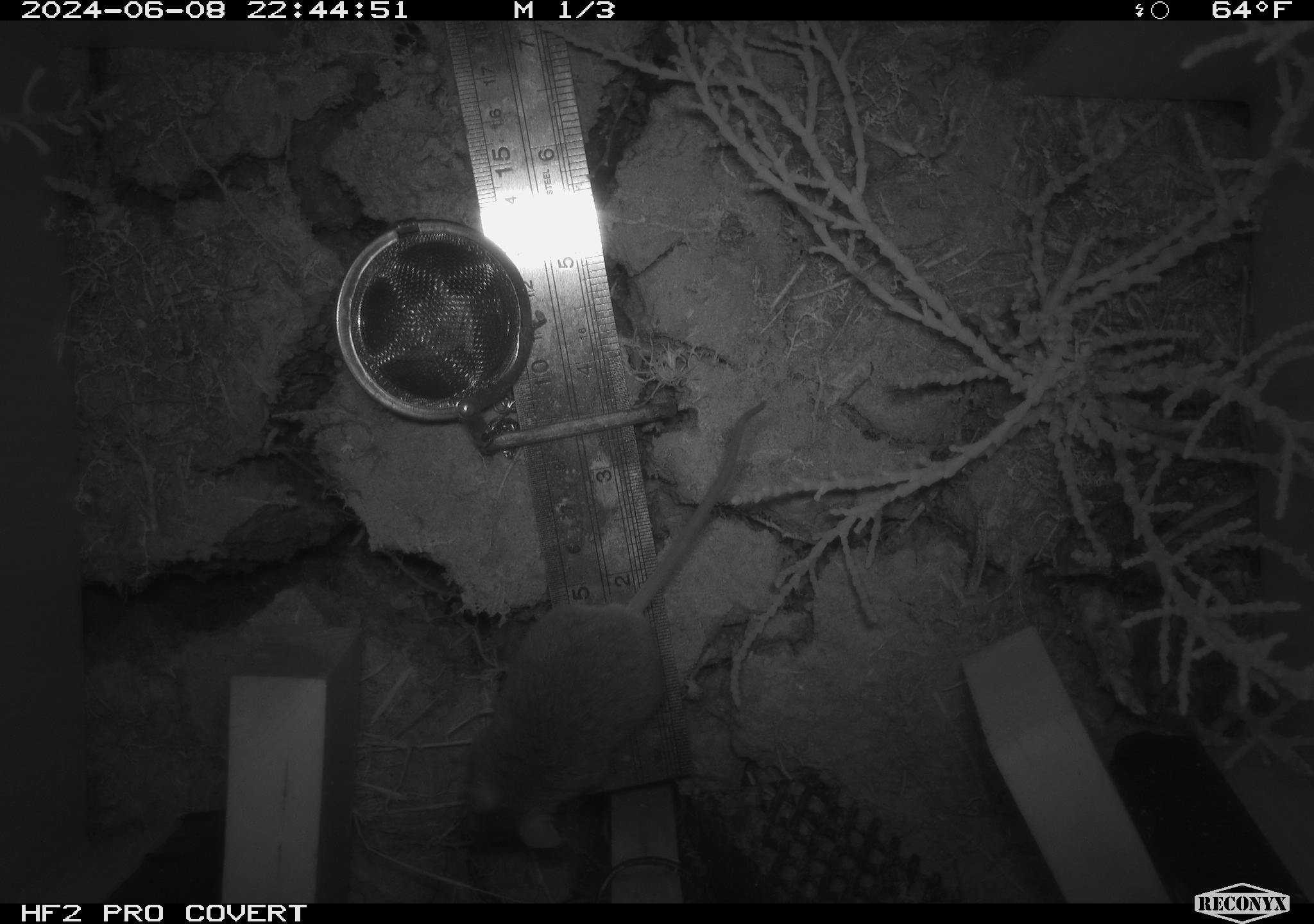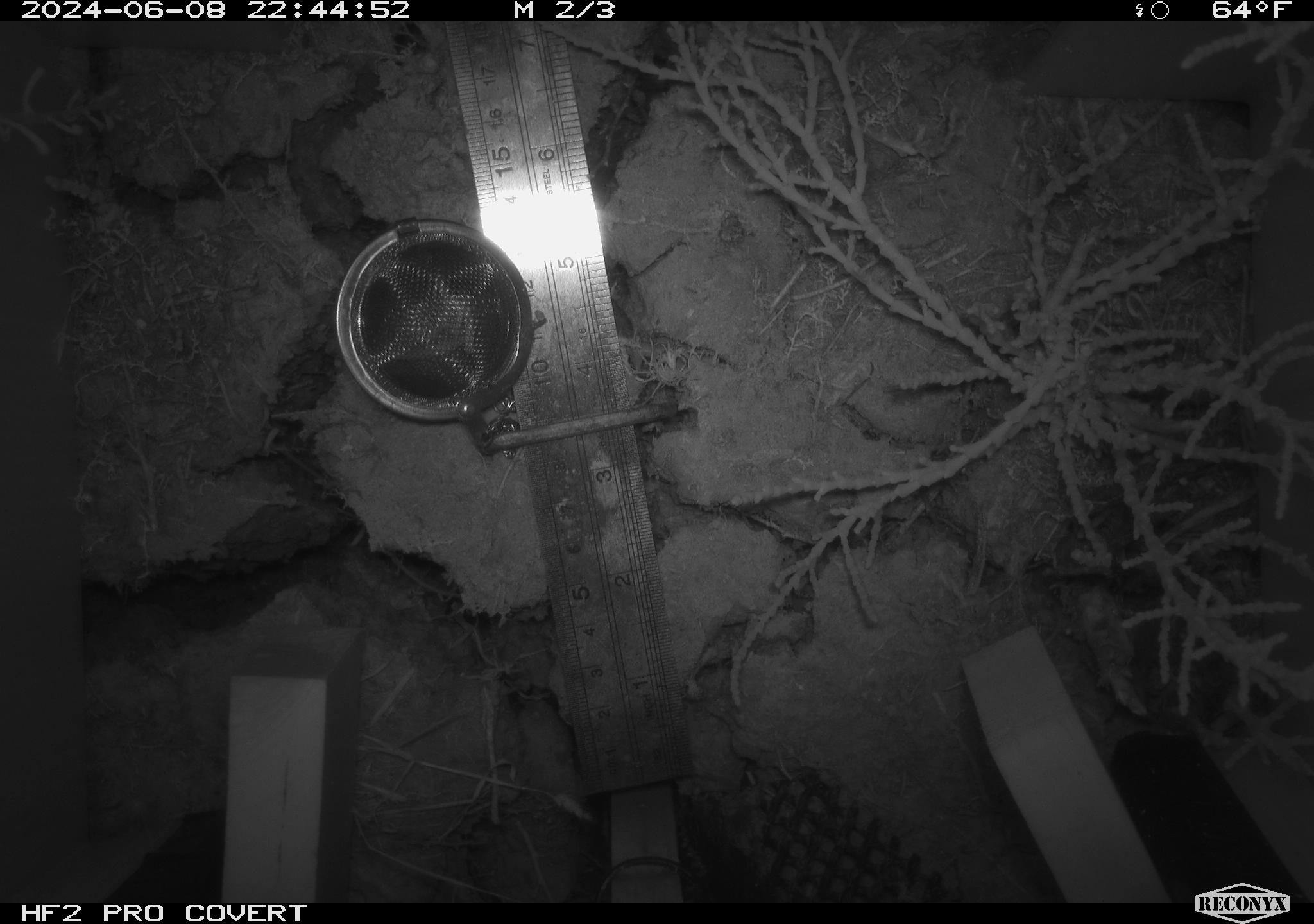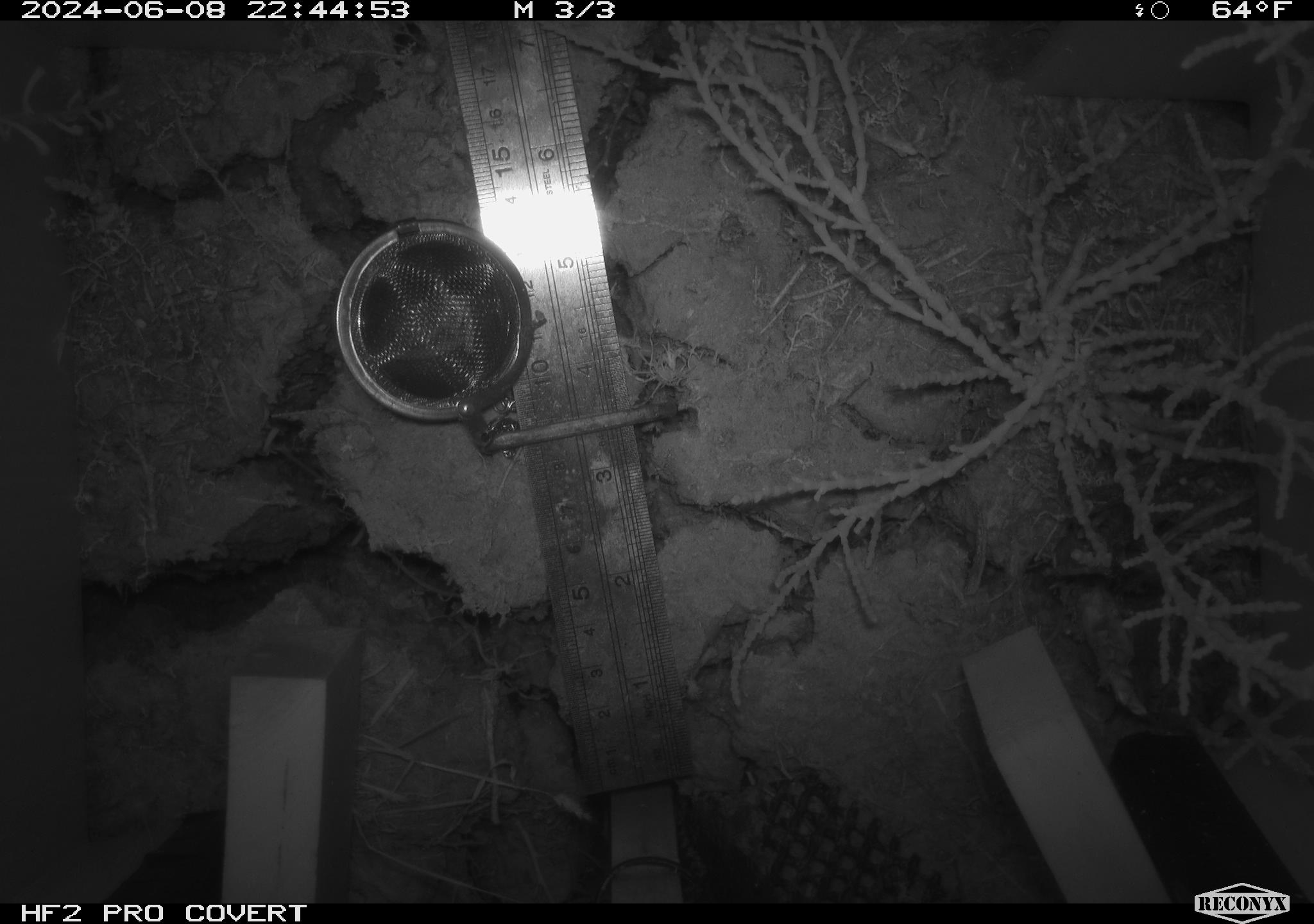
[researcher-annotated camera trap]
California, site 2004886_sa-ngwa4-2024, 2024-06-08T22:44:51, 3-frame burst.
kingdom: Animalia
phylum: Chordata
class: Mammalia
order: Rodentia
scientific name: Rodentia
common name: mouse species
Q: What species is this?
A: Mouse species (Rodentia).